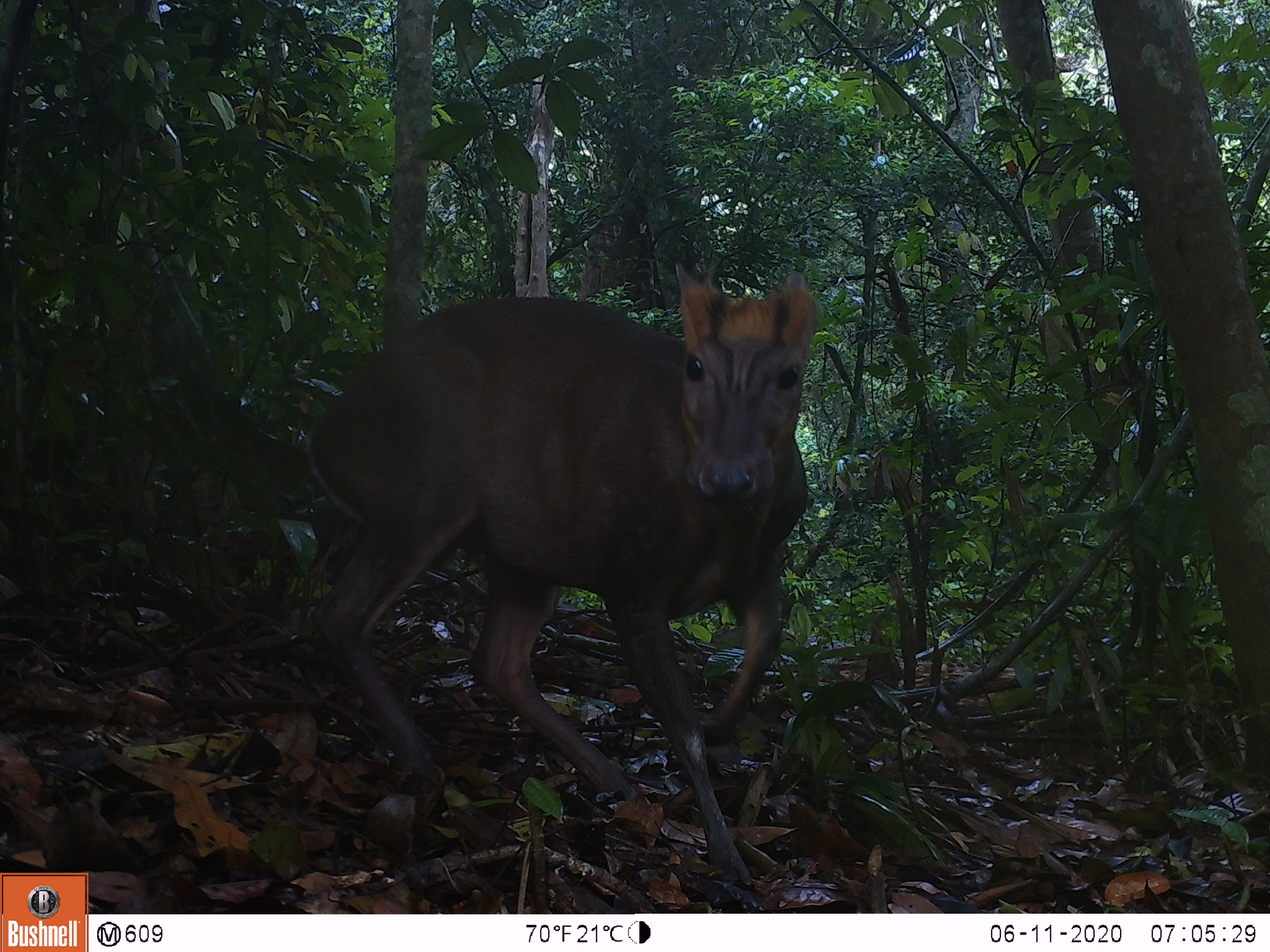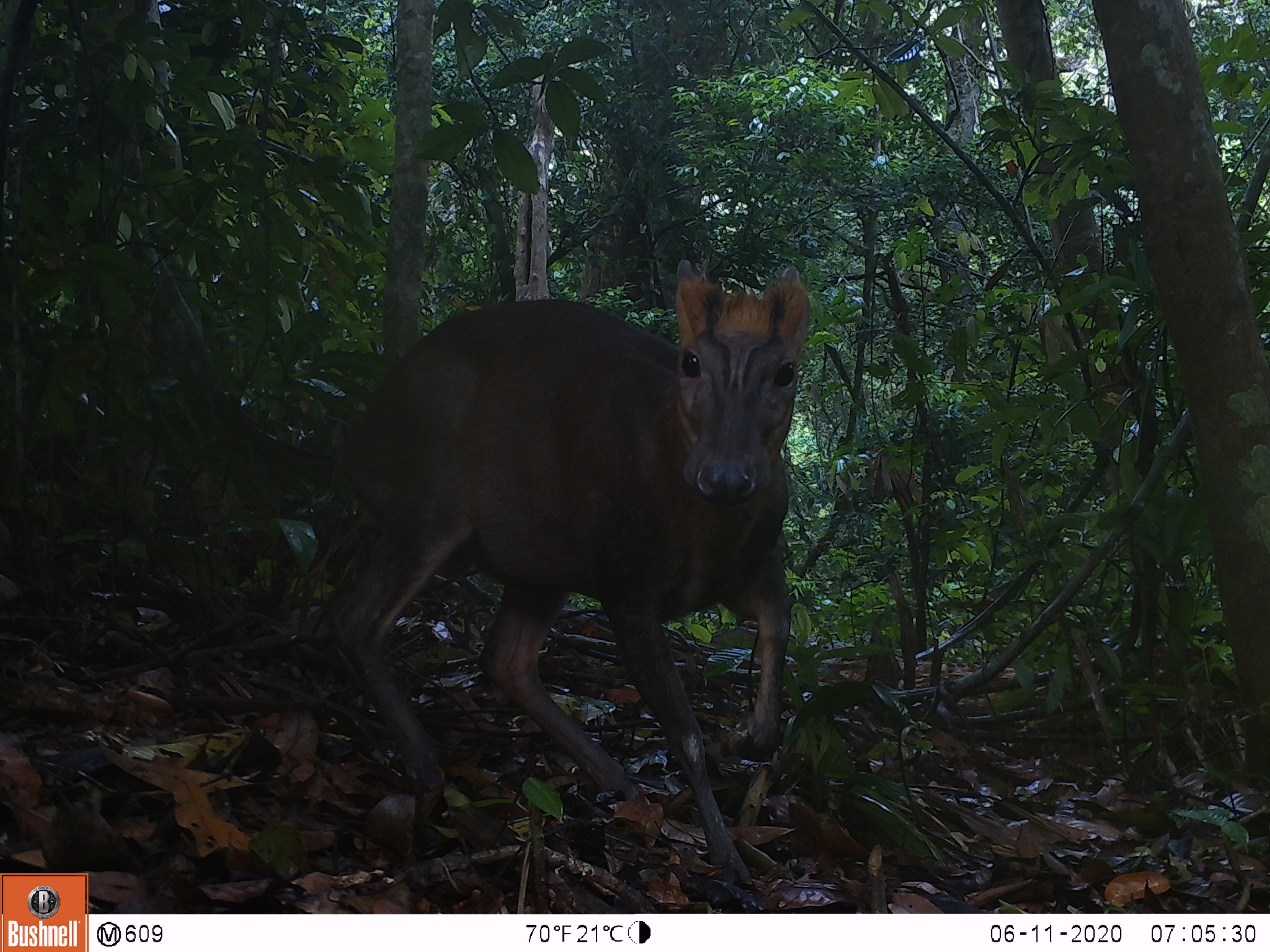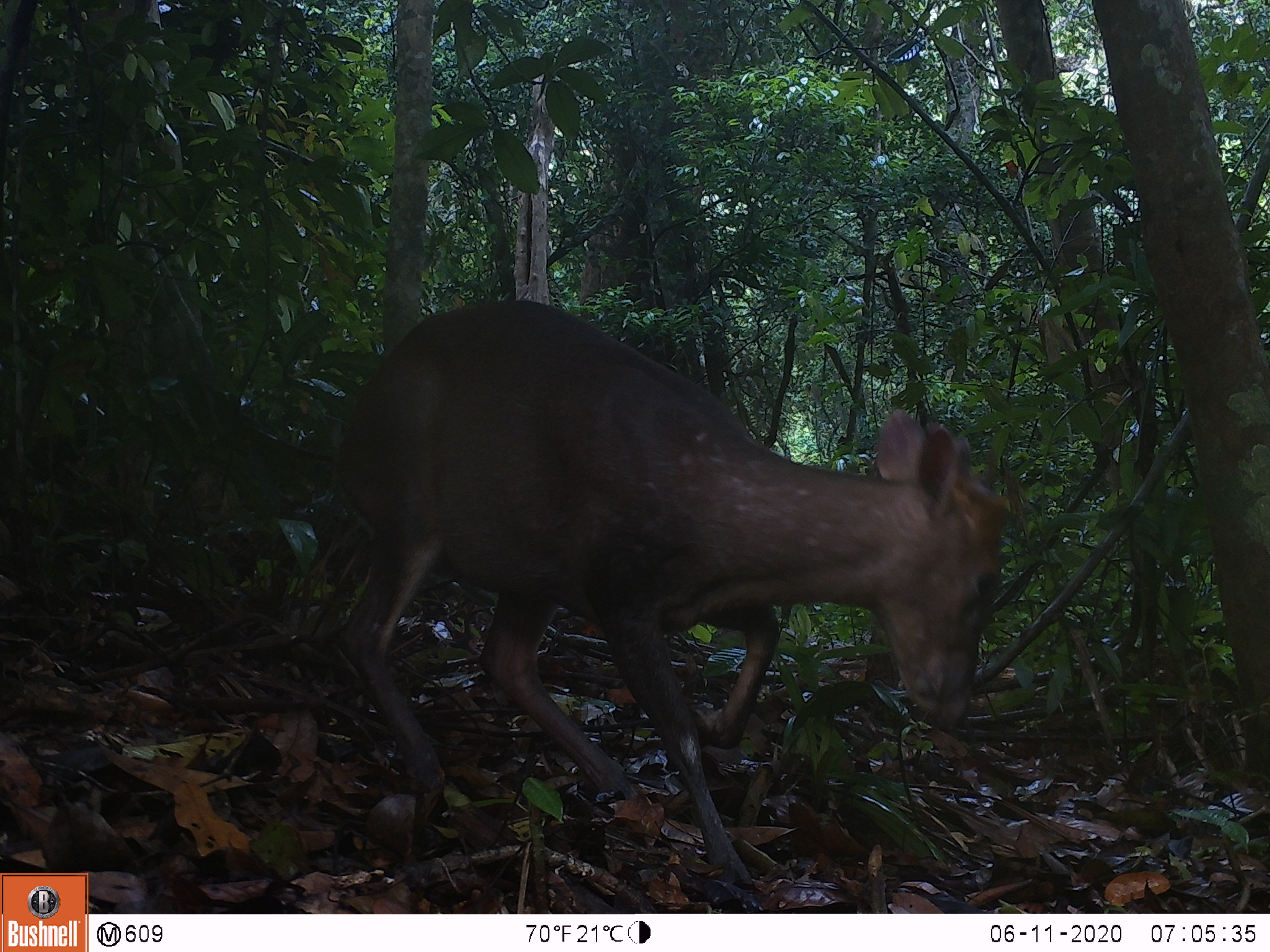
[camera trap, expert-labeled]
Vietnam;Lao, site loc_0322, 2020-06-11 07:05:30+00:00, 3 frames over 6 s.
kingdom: Animalia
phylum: Chordata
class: Mammalia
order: Artiodactyla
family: Cervidae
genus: Muntiacus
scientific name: Muntiacus rooseveltorum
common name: roosevelt's muntjac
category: roosevelts muntjac group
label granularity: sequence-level